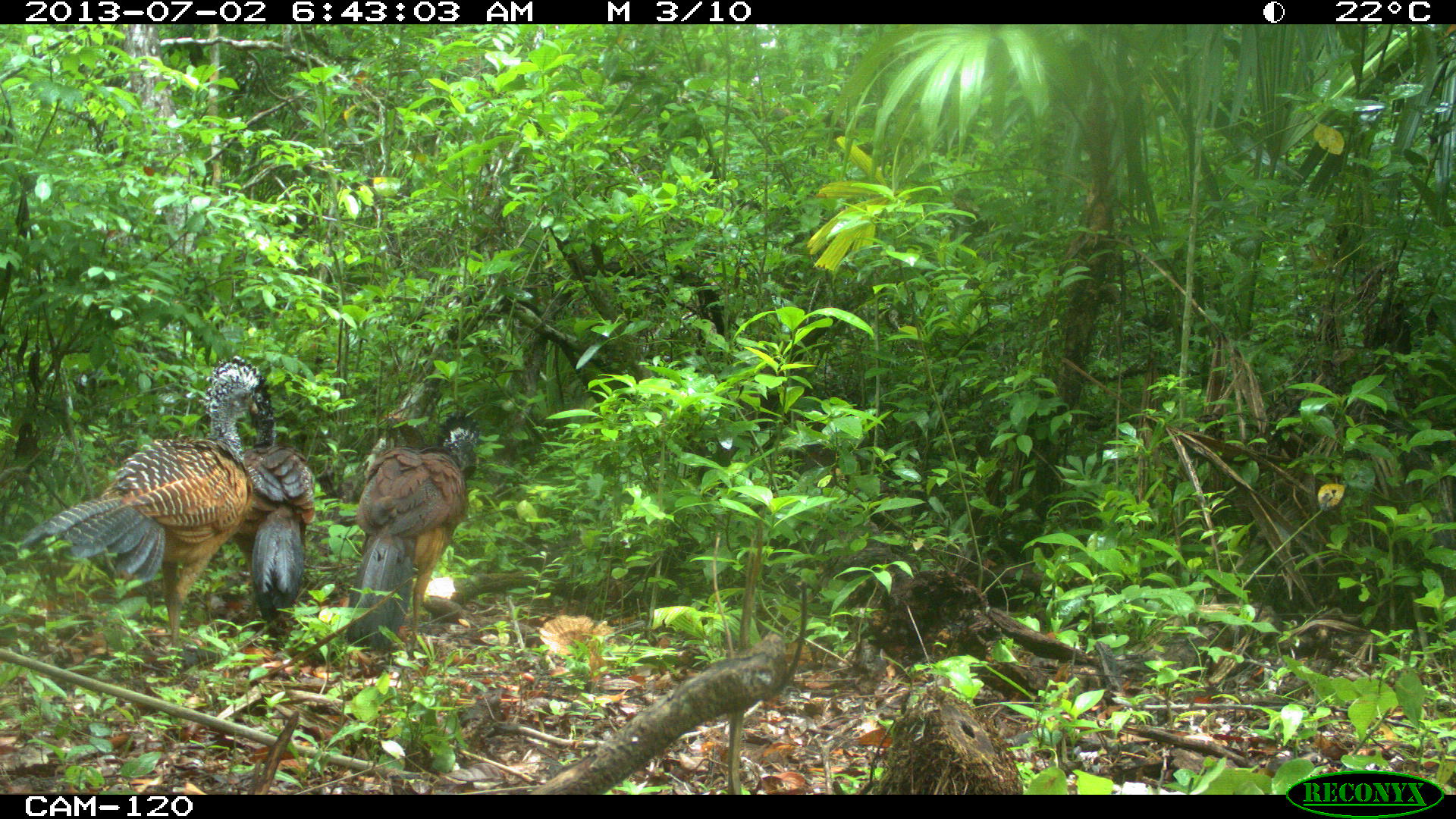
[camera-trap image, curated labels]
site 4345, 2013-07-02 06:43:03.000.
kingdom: Animalia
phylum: Chordata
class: Aves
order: Galliformes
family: Cracidae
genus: Crax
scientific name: Crax rubra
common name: great curassow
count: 3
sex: female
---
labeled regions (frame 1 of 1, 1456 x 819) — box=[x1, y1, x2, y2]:
crax rubra: box=[16, 355, 265, 658]; box=[343, 414, 477, 656]; box=[232, 381, 315, 644]